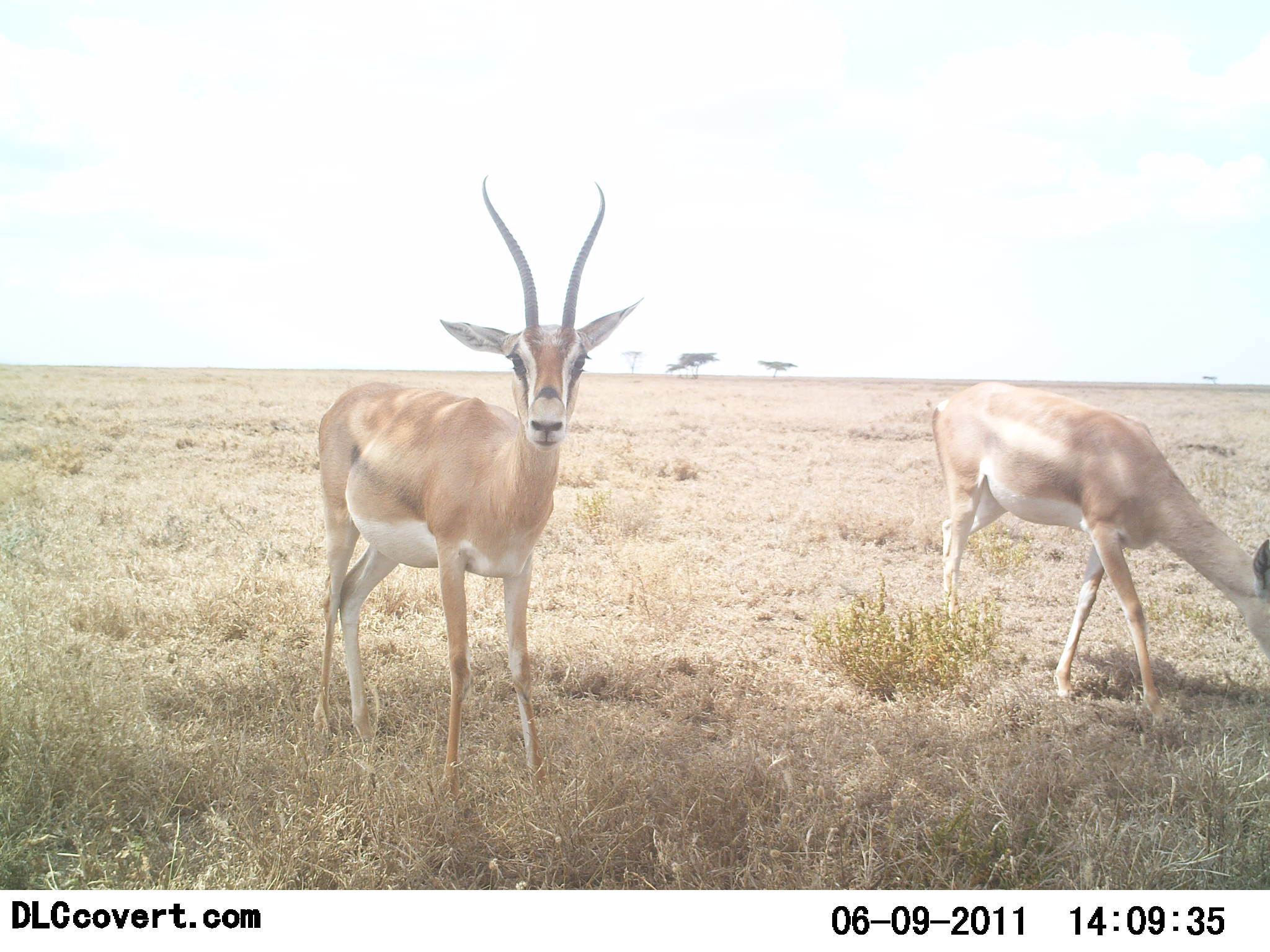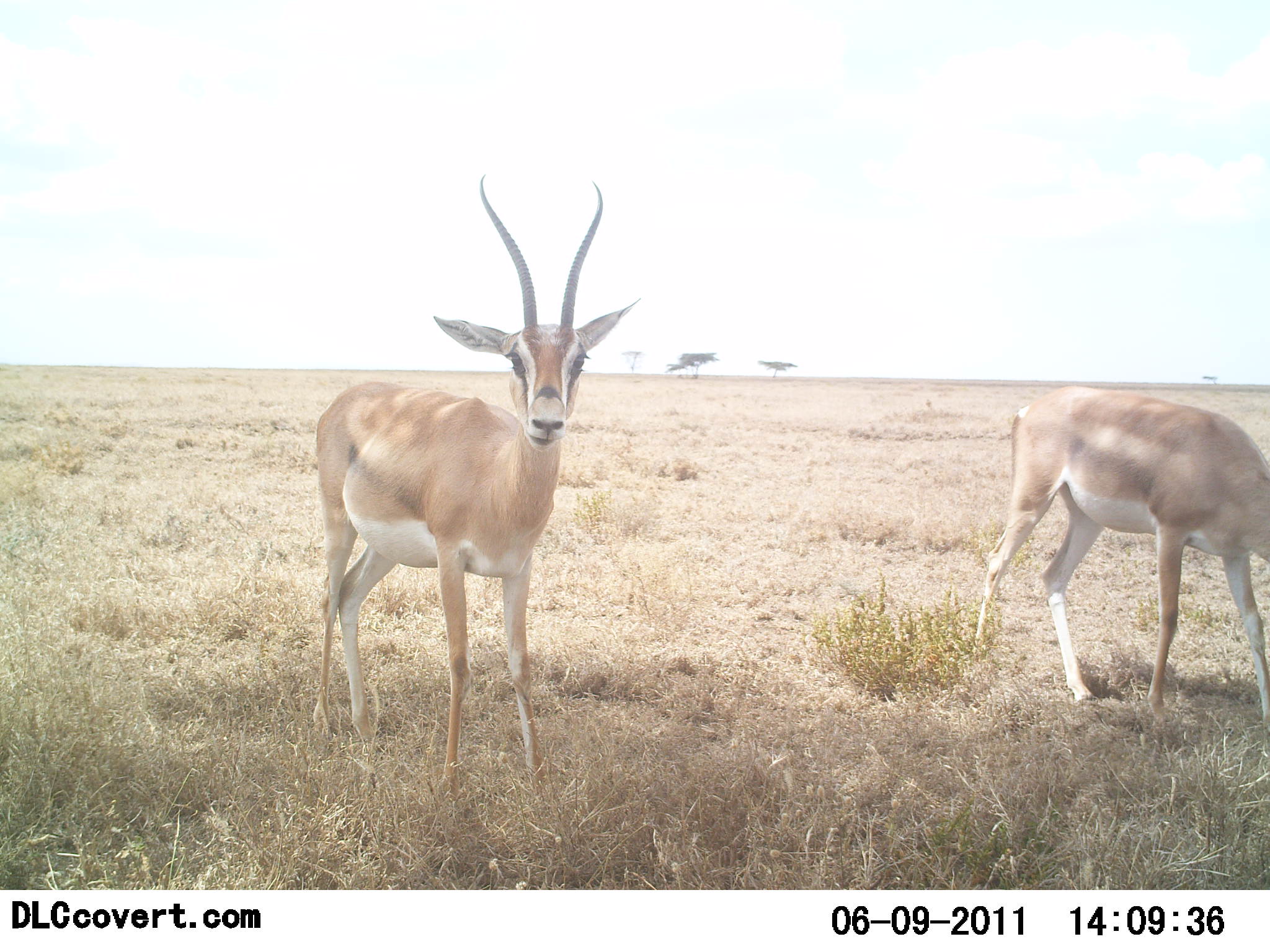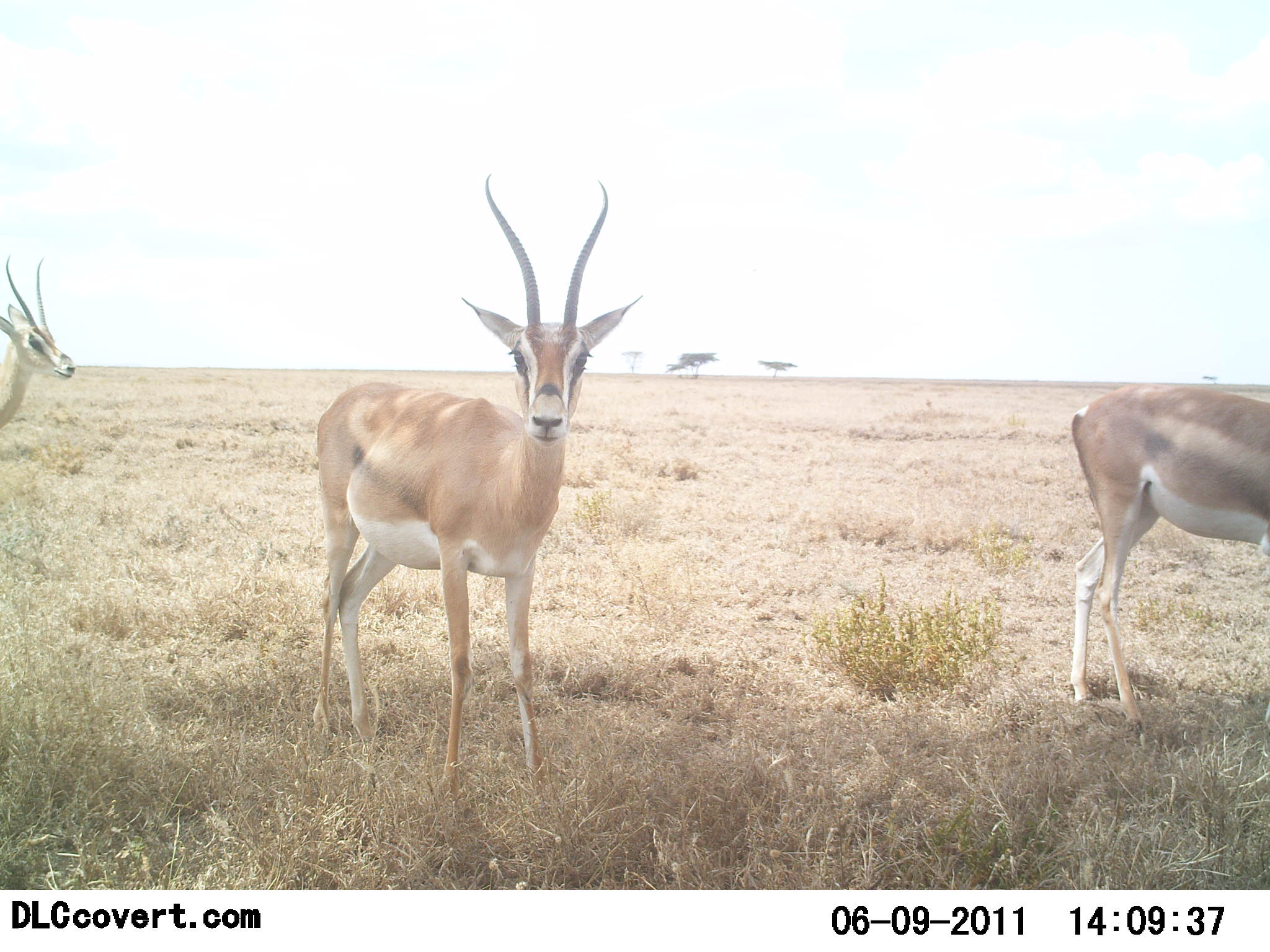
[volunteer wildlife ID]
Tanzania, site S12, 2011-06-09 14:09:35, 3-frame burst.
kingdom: Animalia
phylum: Chordata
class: Mammalia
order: Artiodactyla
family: Bovidae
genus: Nanger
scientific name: Nanger granti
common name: grant's gazelle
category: gazellegrants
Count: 3.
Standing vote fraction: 90%.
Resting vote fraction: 0%.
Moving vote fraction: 50%.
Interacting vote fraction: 0%.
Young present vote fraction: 0%.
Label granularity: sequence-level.